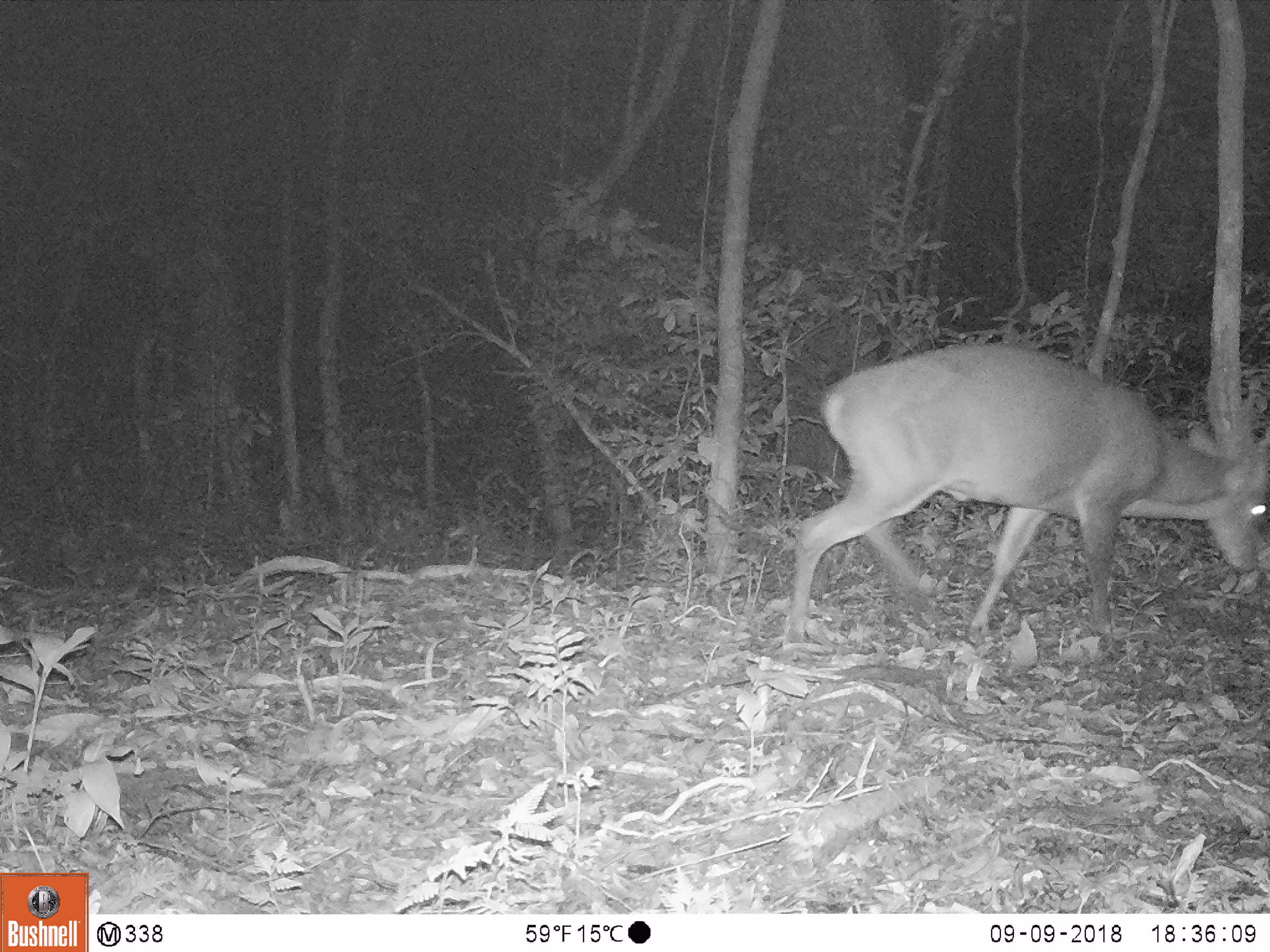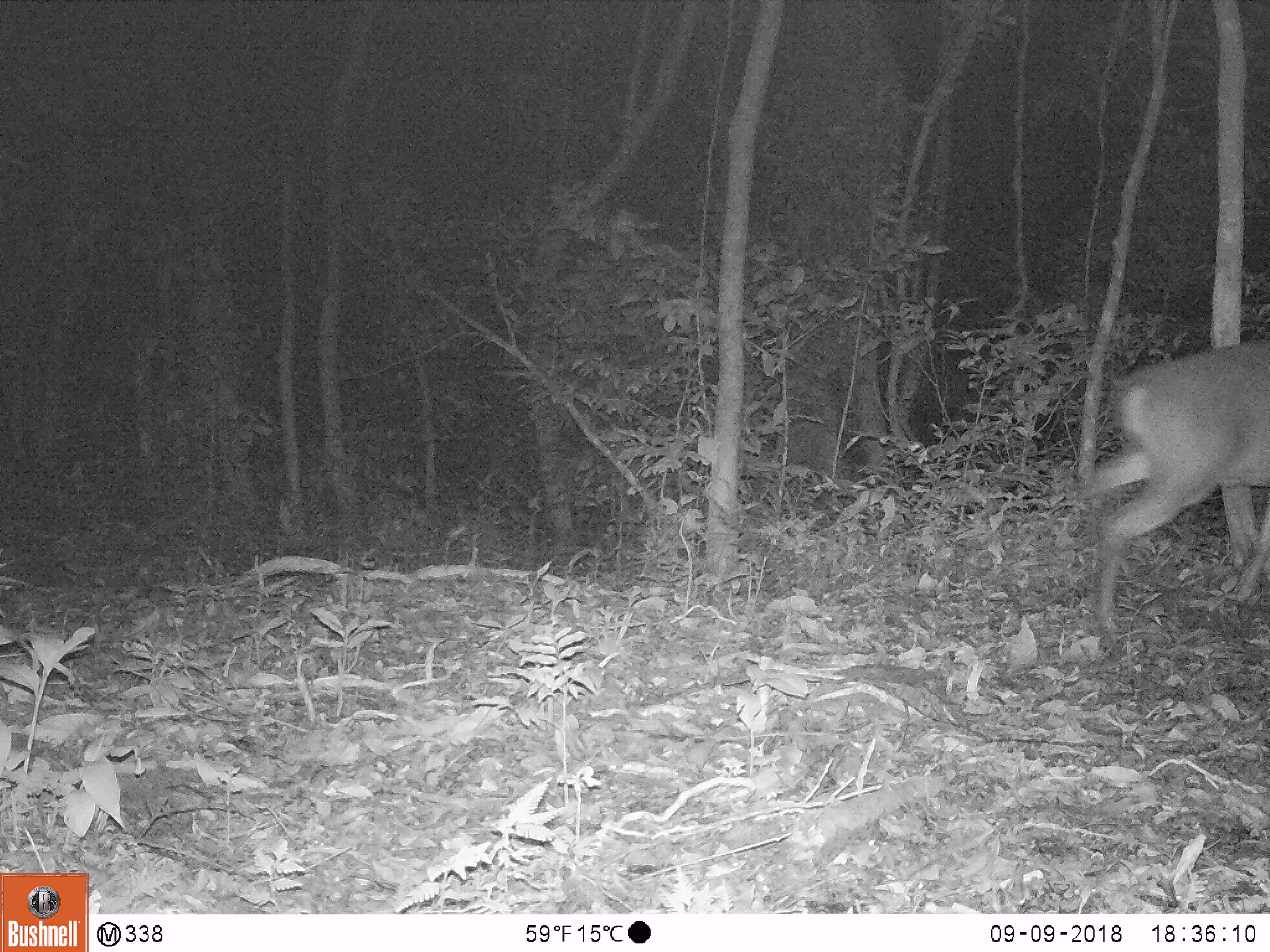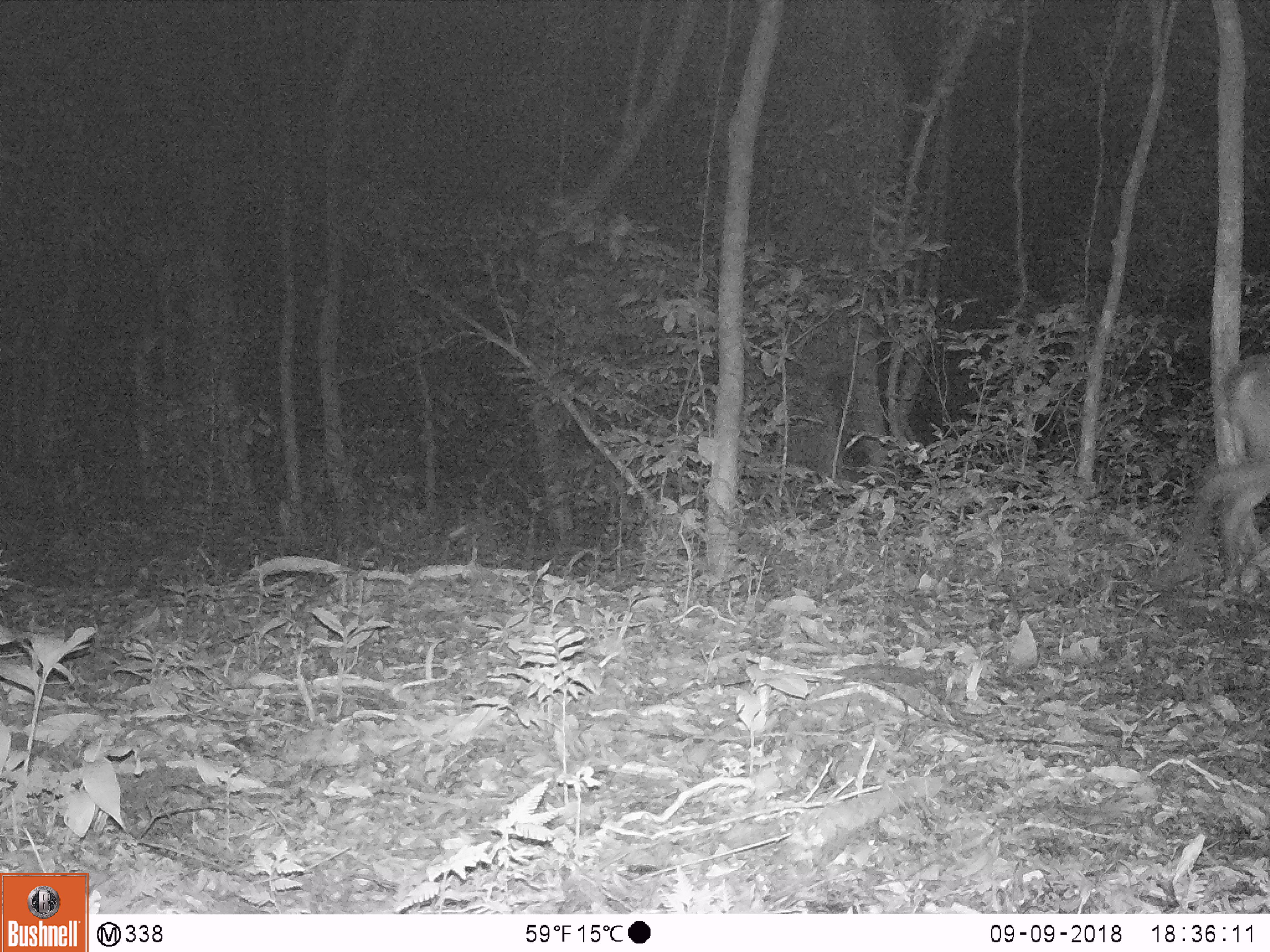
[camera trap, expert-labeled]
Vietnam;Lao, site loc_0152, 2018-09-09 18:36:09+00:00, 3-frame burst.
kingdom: Animalia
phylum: Chordata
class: Mammalia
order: Artiodactyla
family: Cervidae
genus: Muntiacus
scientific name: Muntiacus vuquangensis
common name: large-antlered muntjac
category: large antlered muntjac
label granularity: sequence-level